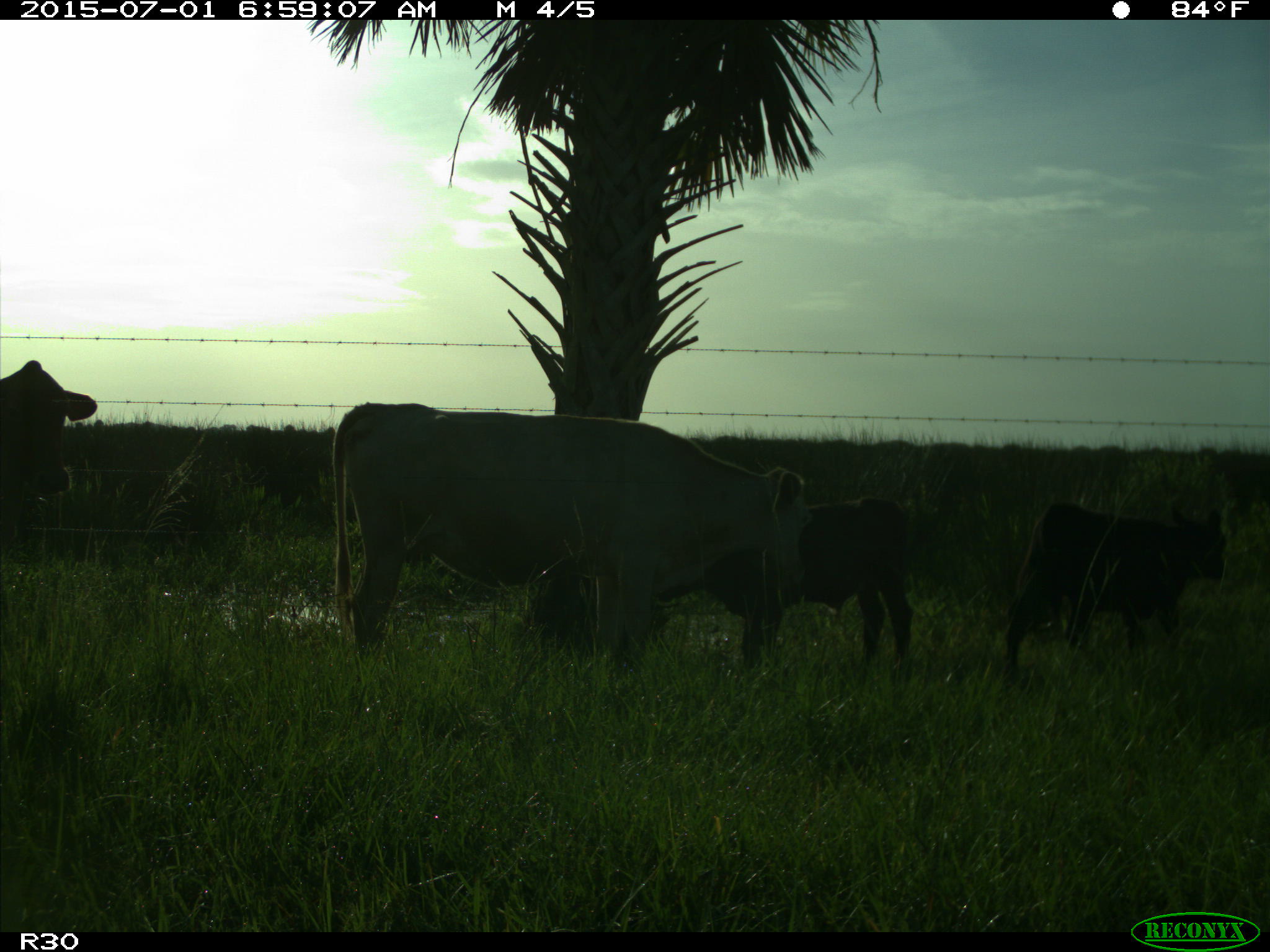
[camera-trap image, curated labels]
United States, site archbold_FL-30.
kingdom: Animalia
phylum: Chordata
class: Mammalia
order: Artiodactyla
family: Bovidae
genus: Bos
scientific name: Bos taurus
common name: domestic cow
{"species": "Bos taurus (domestic cow)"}